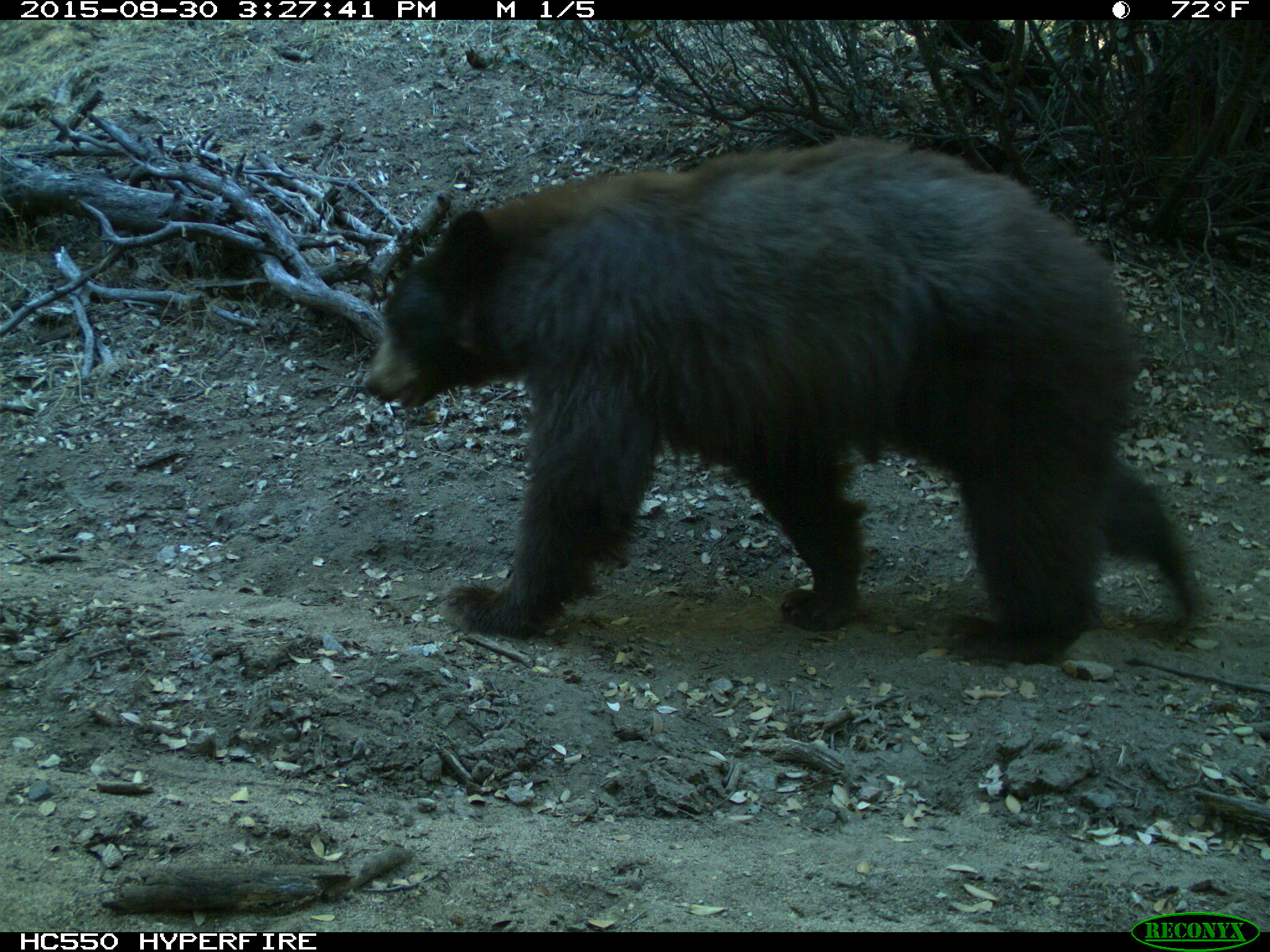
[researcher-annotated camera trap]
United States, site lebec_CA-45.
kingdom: Animalia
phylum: Chordata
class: Mammalia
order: Carnivora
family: Ursidae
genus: Ursus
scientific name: Ursus americanus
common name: american black bear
Ursus americanus (american black bear).